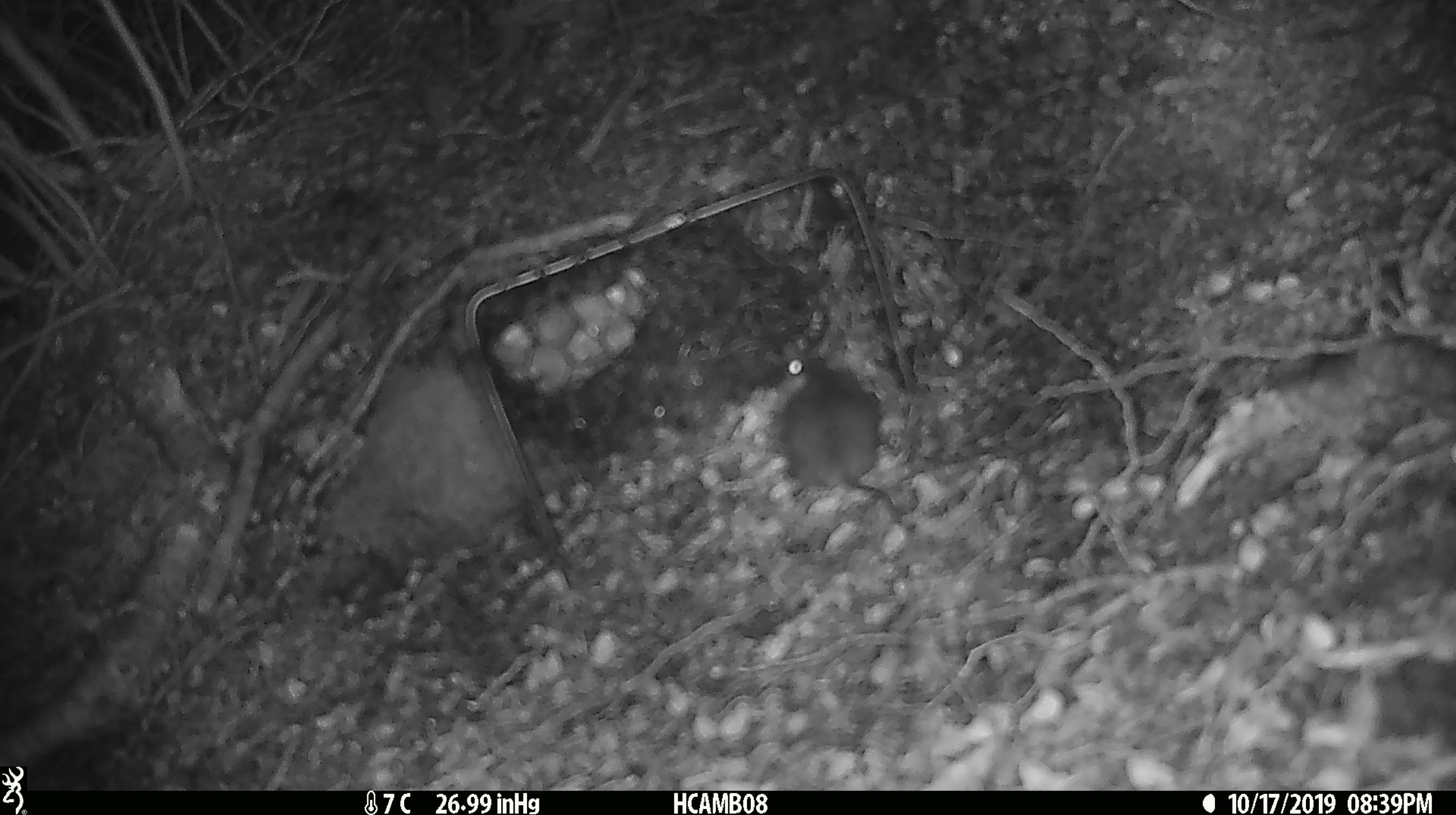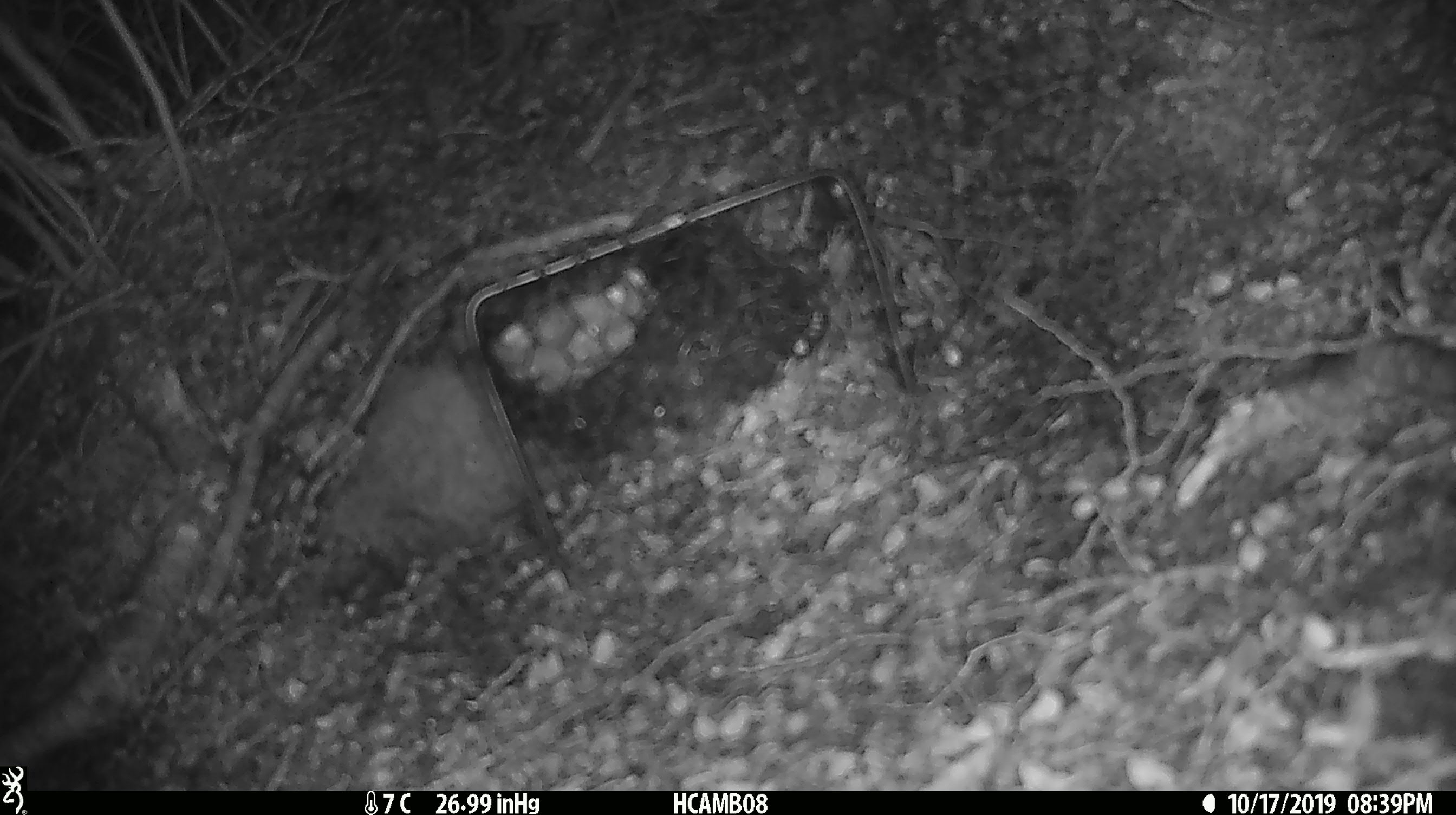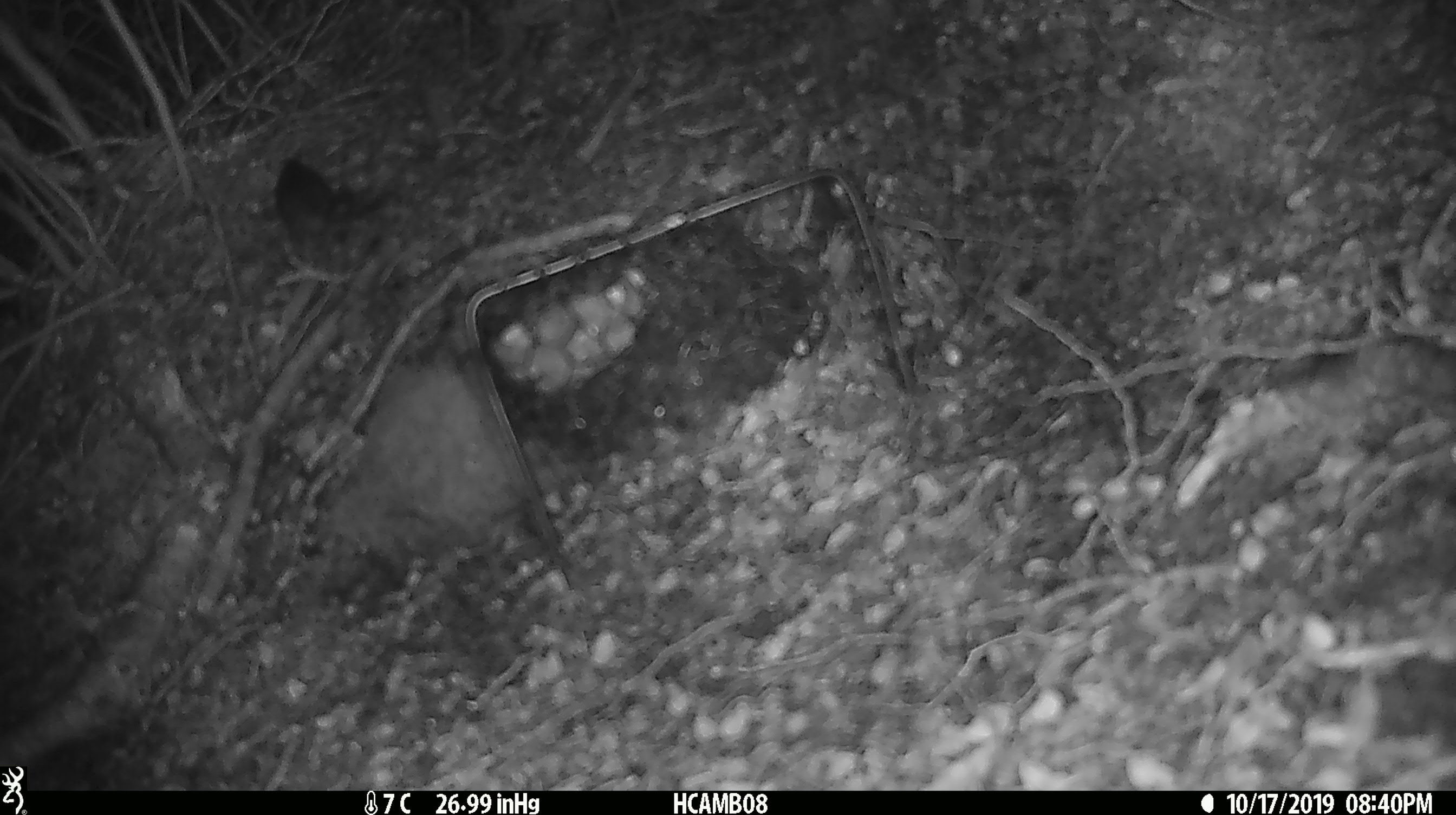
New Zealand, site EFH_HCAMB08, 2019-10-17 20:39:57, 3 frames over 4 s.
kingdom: Animalia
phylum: Chordata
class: Mammalia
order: Rodentia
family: Muridae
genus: Mus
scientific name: Mus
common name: mouse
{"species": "mouse (Mus)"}